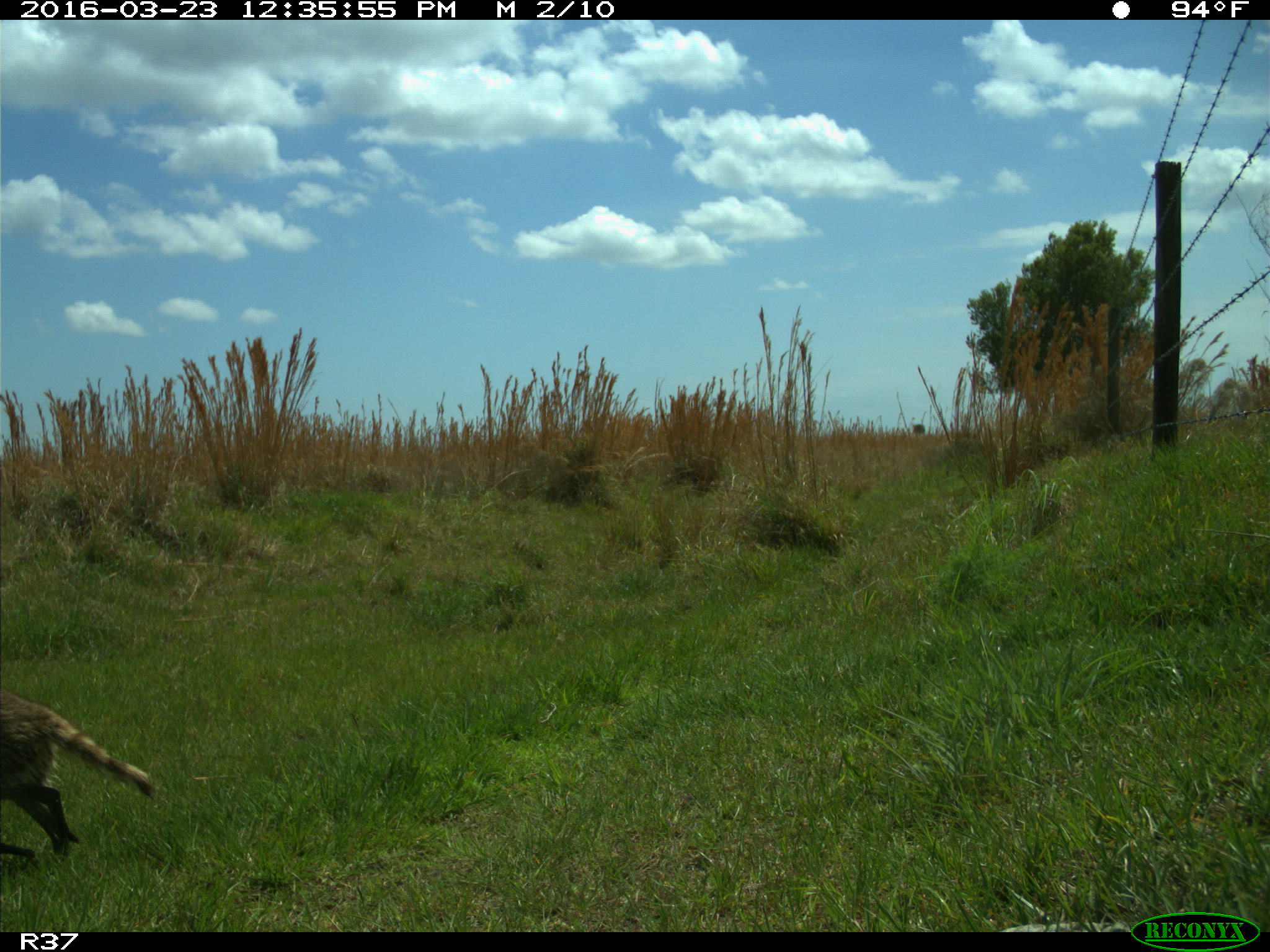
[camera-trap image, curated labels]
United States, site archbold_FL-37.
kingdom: Animalia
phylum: Chordata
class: Mammalia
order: Carnivora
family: Procyonidae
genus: Procyon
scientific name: Procyon lotor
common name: common raccoon